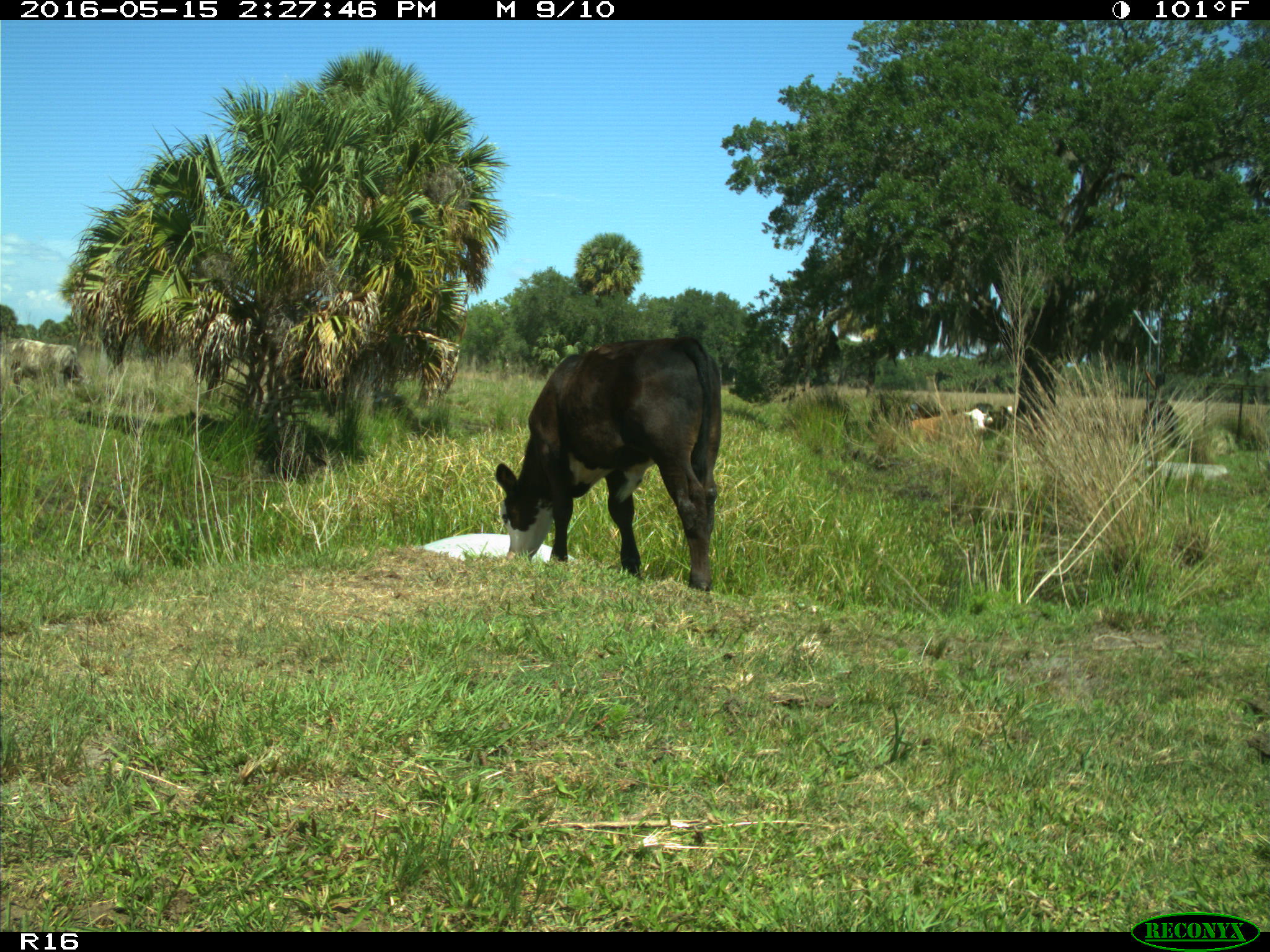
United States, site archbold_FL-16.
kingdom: Animalia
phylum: Chordata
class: Mammalia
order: Artiodactyla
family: Bovidae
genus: Bos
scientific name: Bos taurus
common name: domestic cow